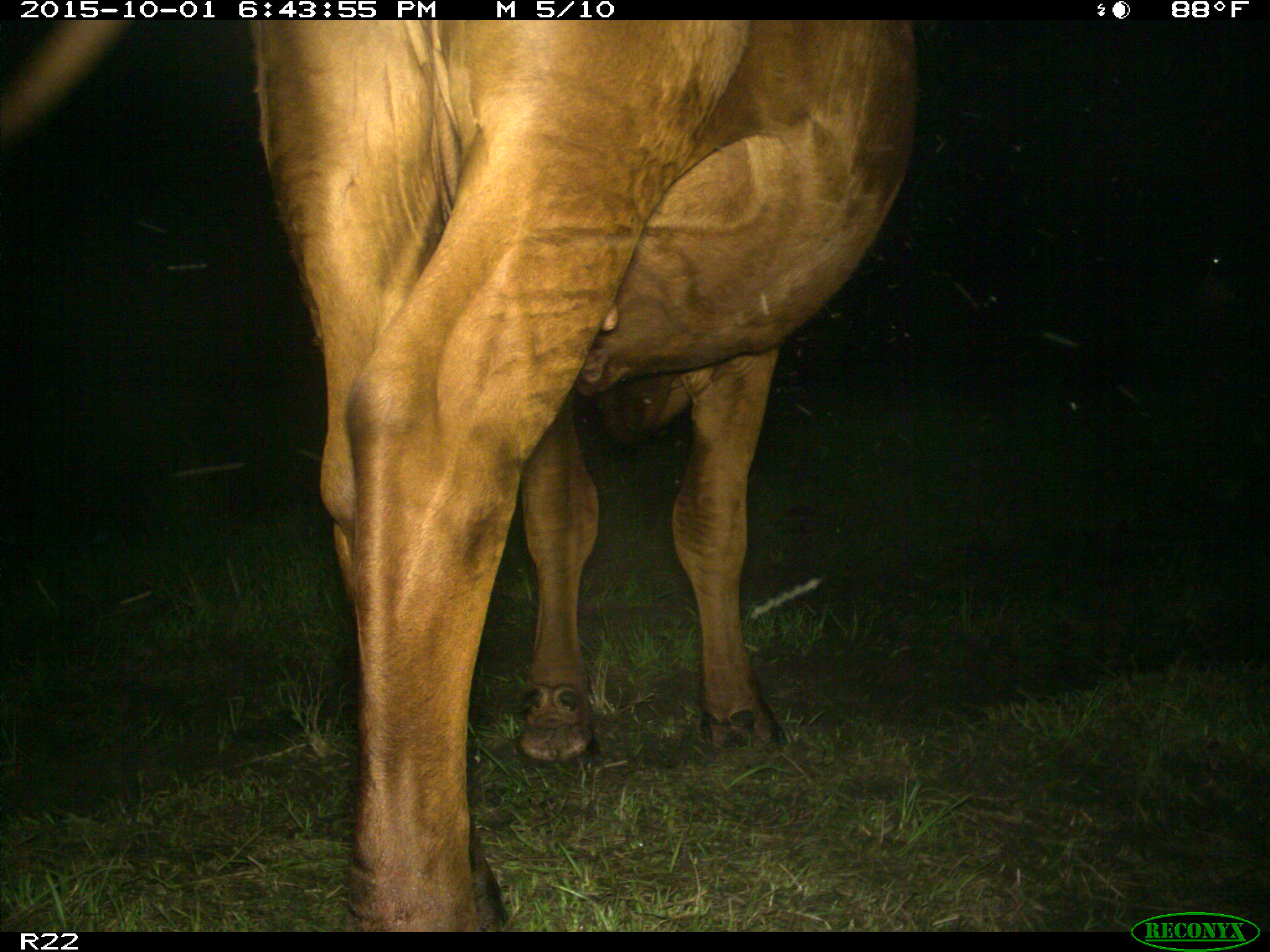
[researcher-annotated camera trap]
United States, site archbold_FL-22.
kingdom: Animalia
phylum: Chordata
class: Mammalia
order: Artiodactyla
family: Bovidae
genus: Bos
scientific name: Bos taurus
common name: domestic cow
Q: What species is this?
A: Bos taurus (domestic cow).